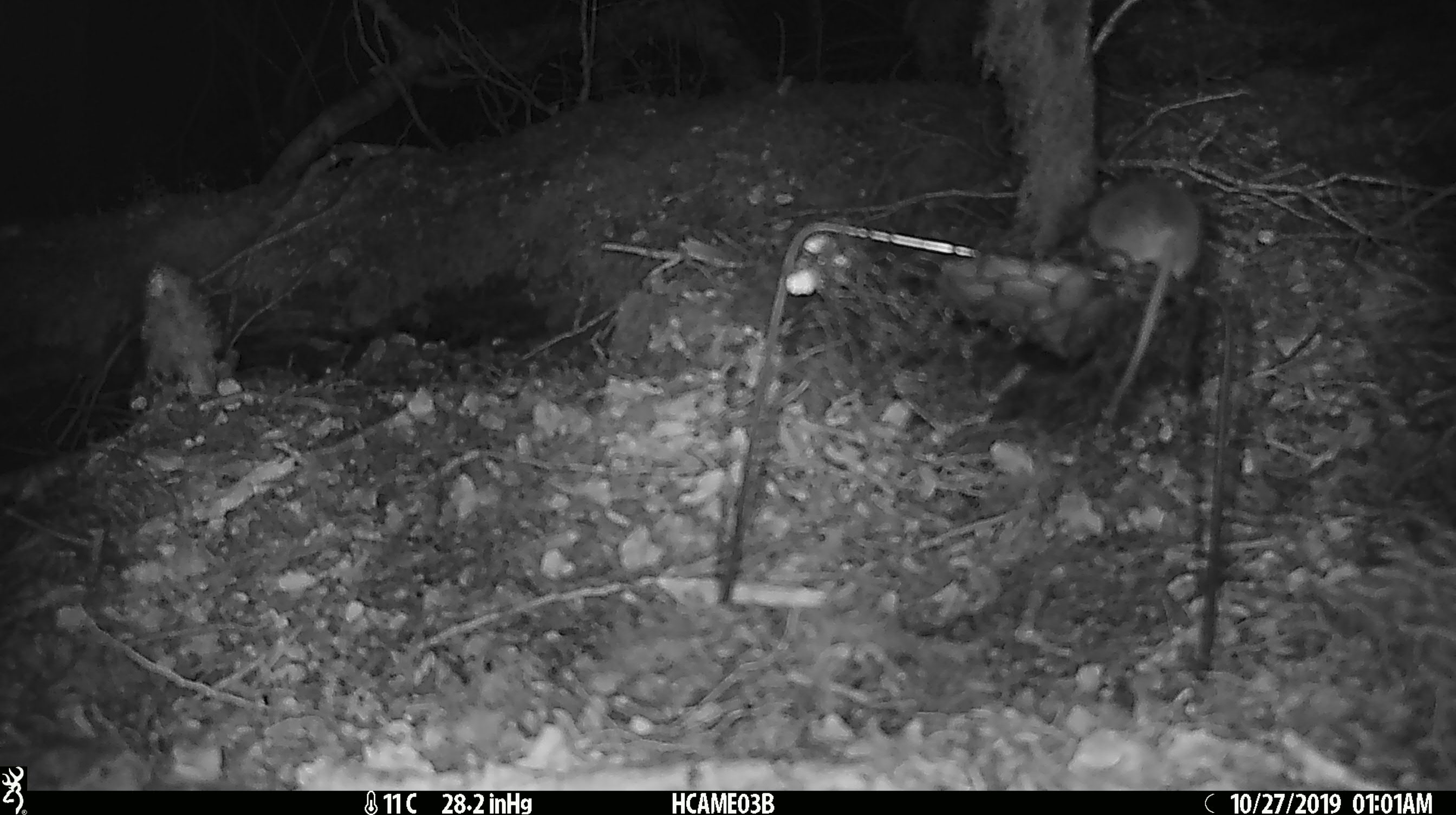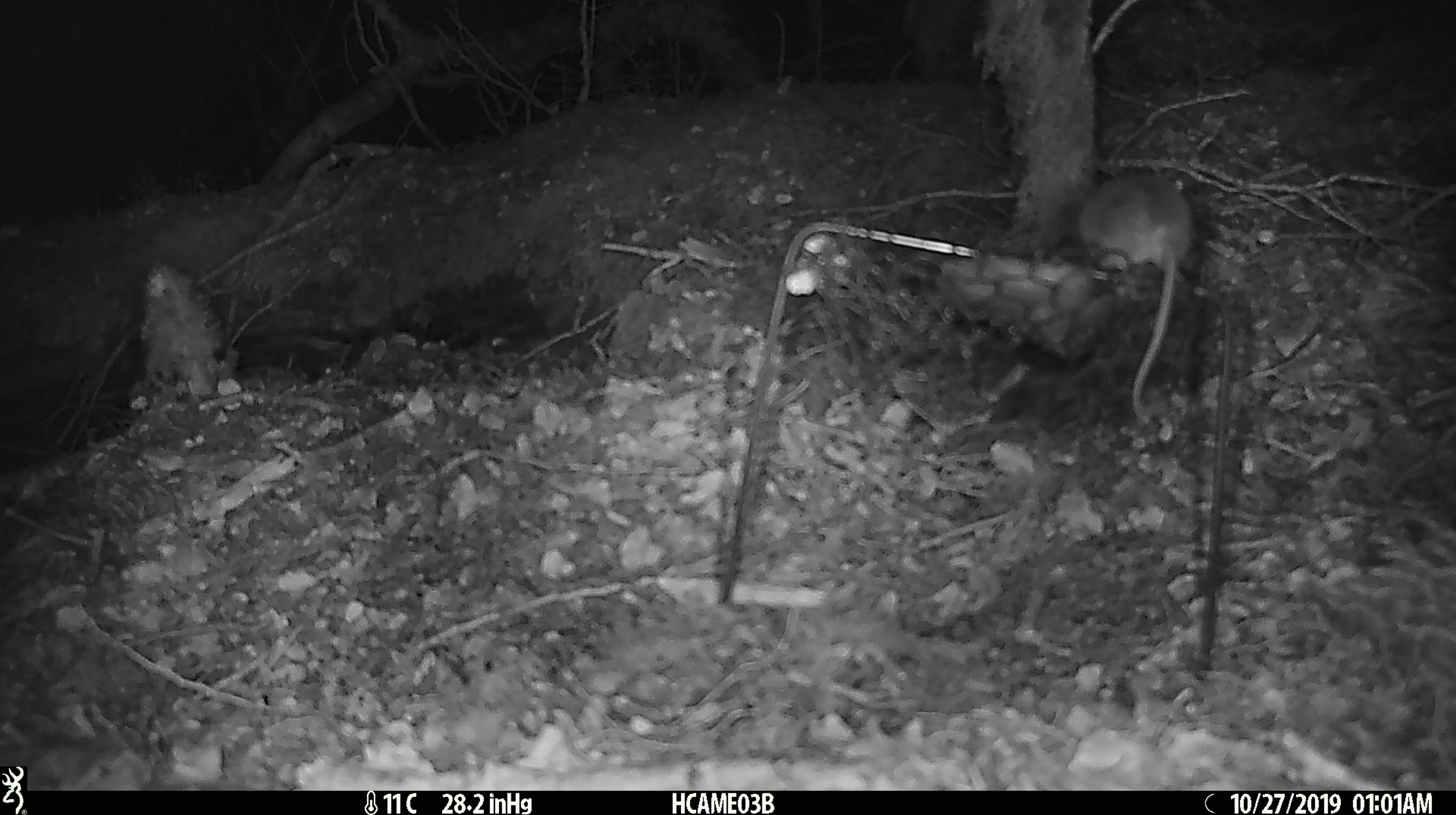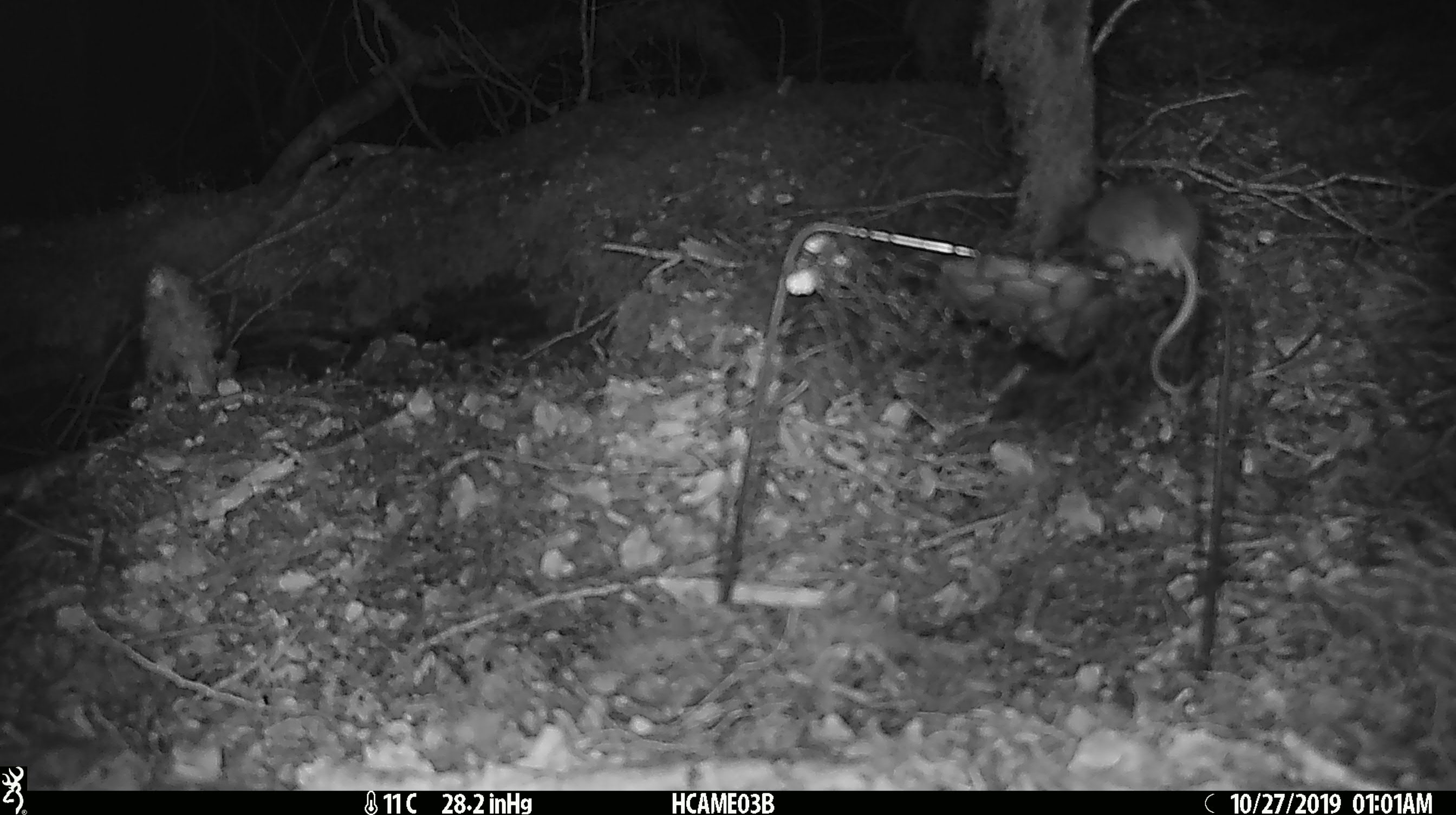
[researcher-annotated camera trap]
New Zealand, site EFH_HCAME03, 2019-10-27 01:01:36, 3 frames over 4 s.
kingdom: Animalia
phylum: Chordata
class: Mammalia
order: Rodentia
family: Muridae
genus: Mus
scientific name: Mus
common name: mouse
Mouse (Mus).